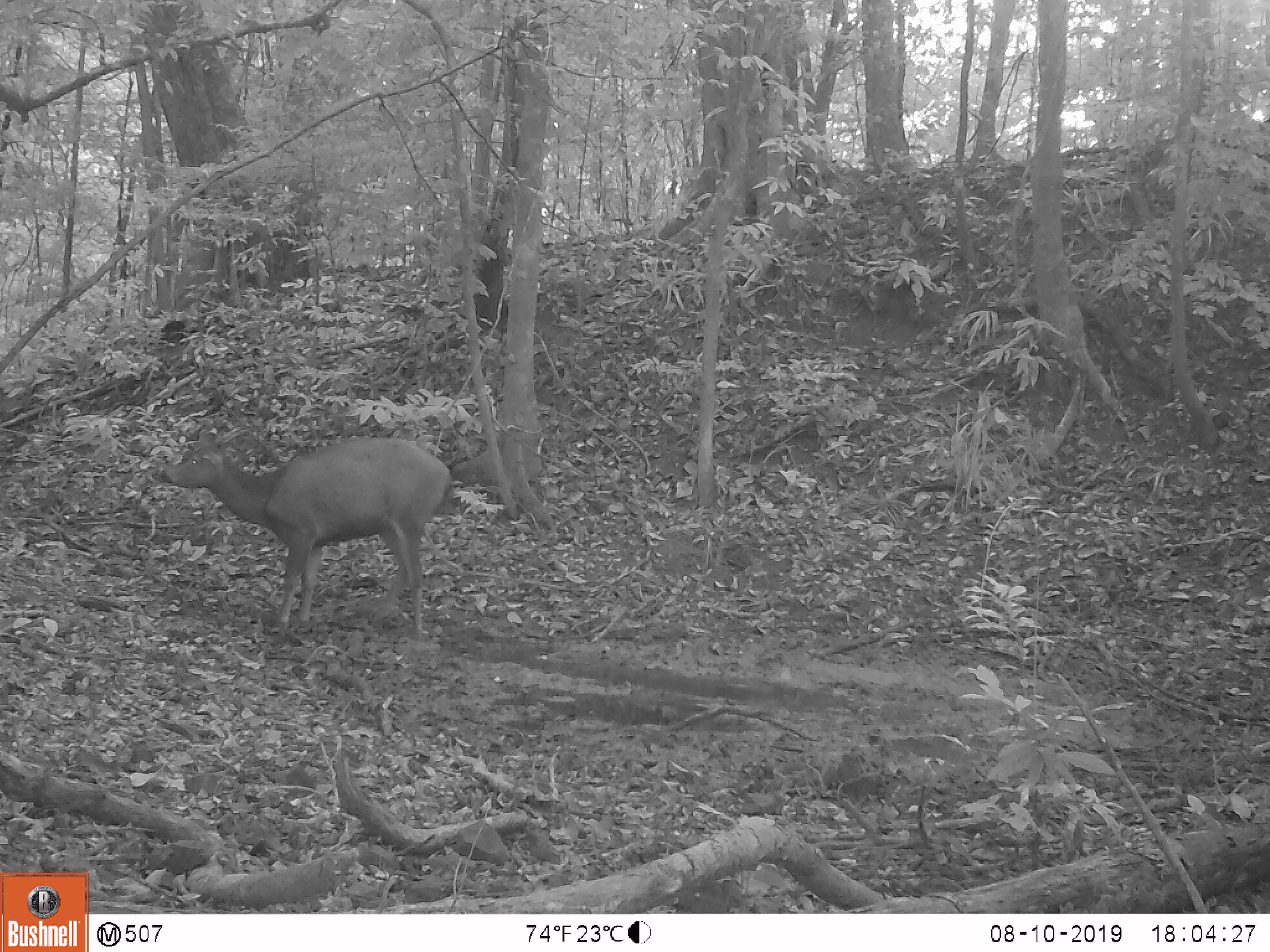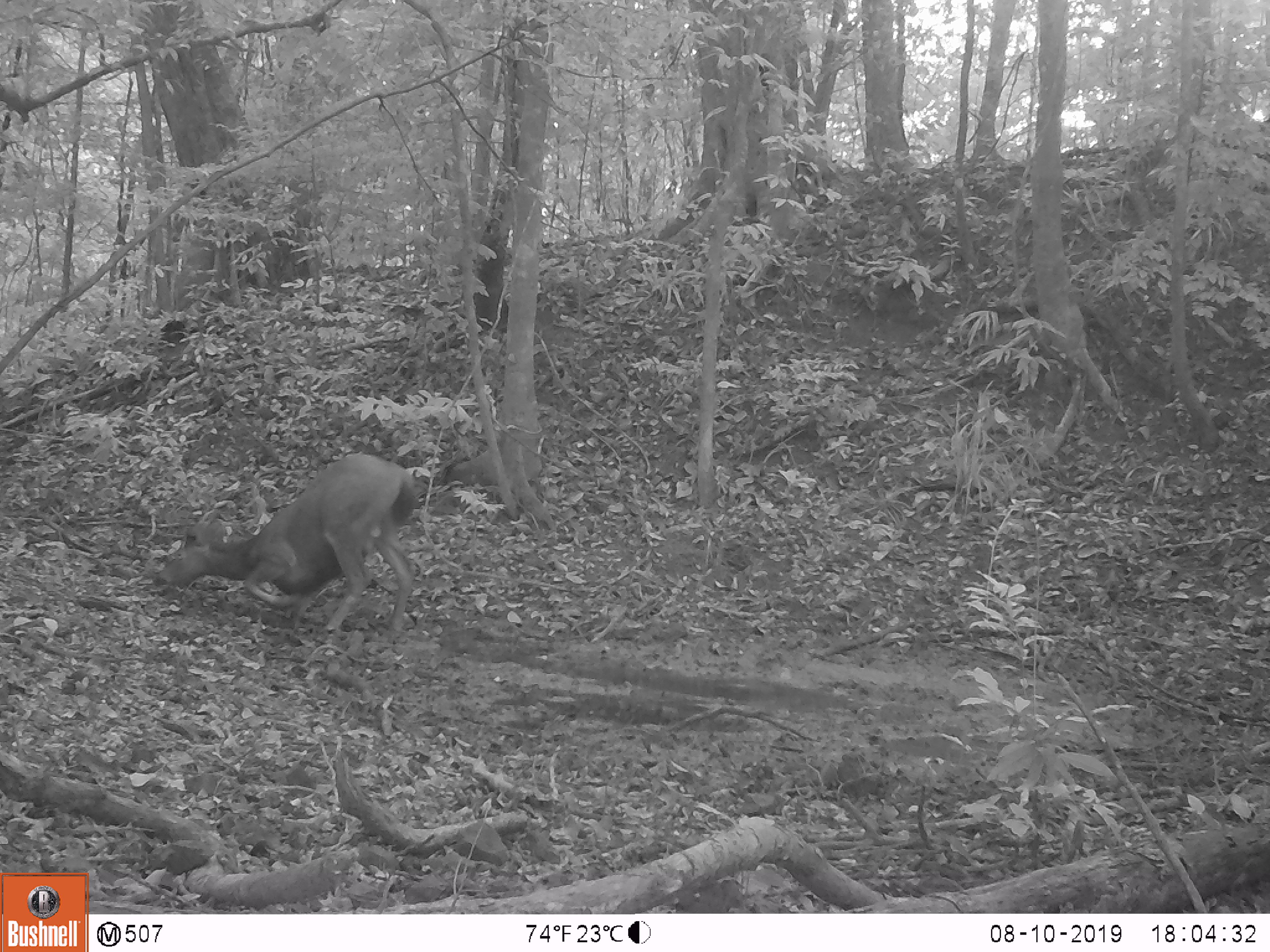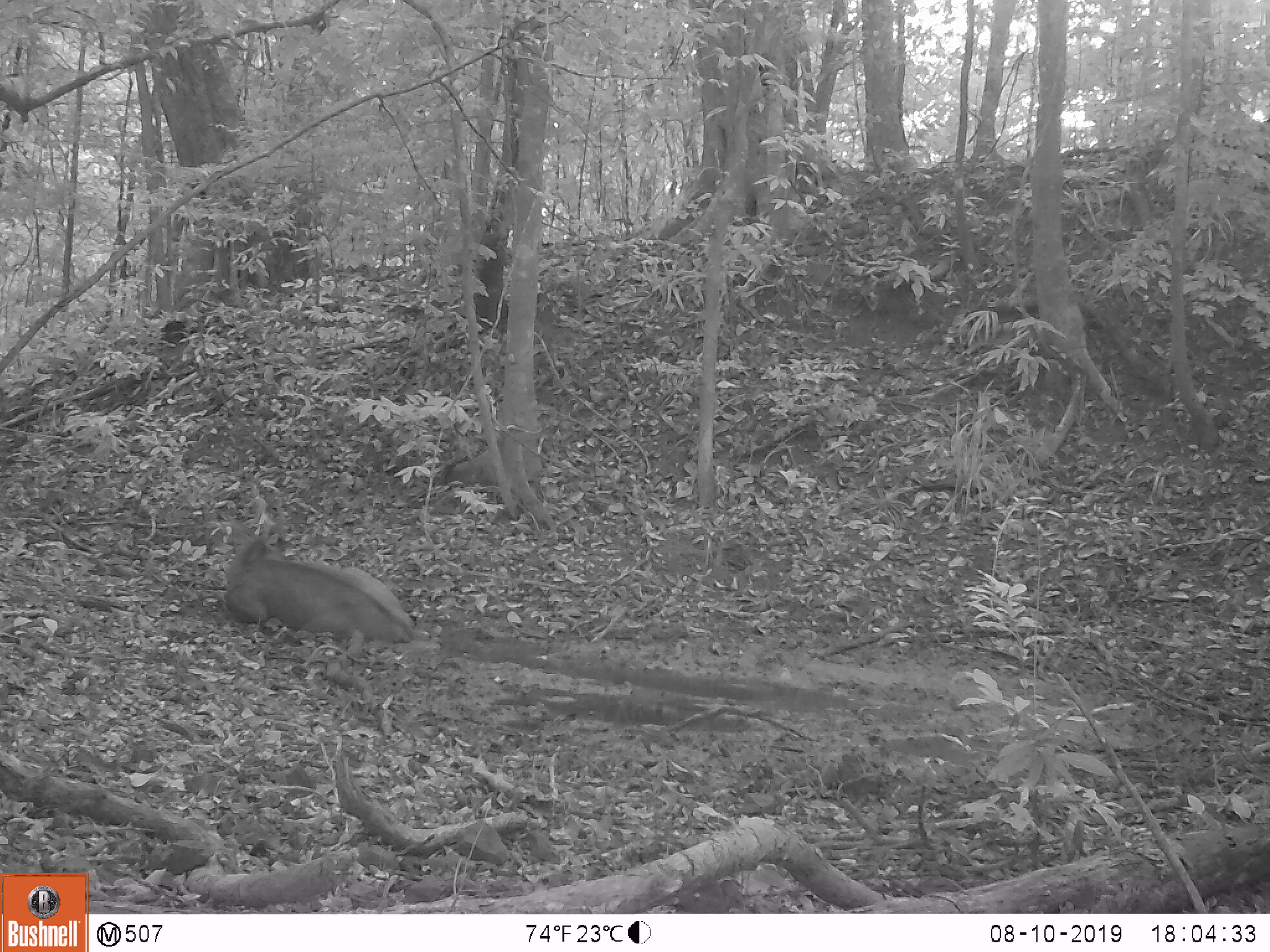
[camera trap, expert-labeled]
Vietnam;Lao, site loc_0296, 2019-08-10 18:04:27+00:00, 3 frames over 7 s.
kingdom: Animalia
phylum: Chordata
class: Mammalia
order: Artiodactyla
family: Cervidae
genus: Rusa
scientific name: Rusa unicolor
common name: sambar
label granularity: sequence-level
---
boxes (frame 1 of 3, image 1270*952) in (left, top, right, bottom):
sambar: (161, 426, 455, 642)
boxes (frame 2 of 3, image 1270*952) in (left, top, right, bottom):
sambar: (152, 454, 419, 633)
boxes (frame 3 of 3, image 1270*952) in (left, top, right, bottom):
sambar: (224, 514, 415, 644)